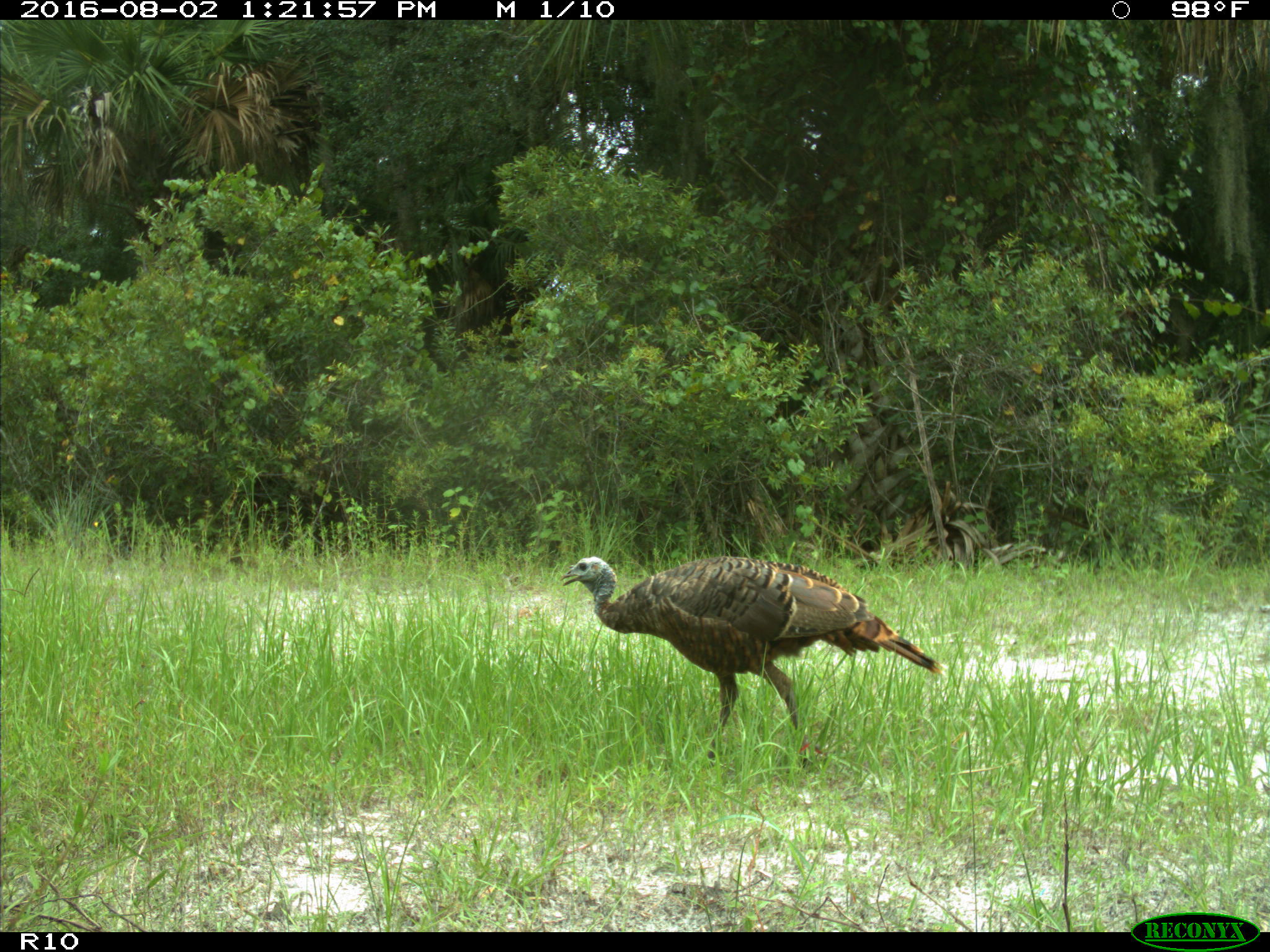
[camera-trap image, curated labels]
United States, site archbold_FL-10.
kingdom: Animalia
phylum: Chordata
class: Aves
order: Galliformes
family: Phasianidae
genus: Meleagris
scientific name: Meleagris gallopavo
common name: wild turkey